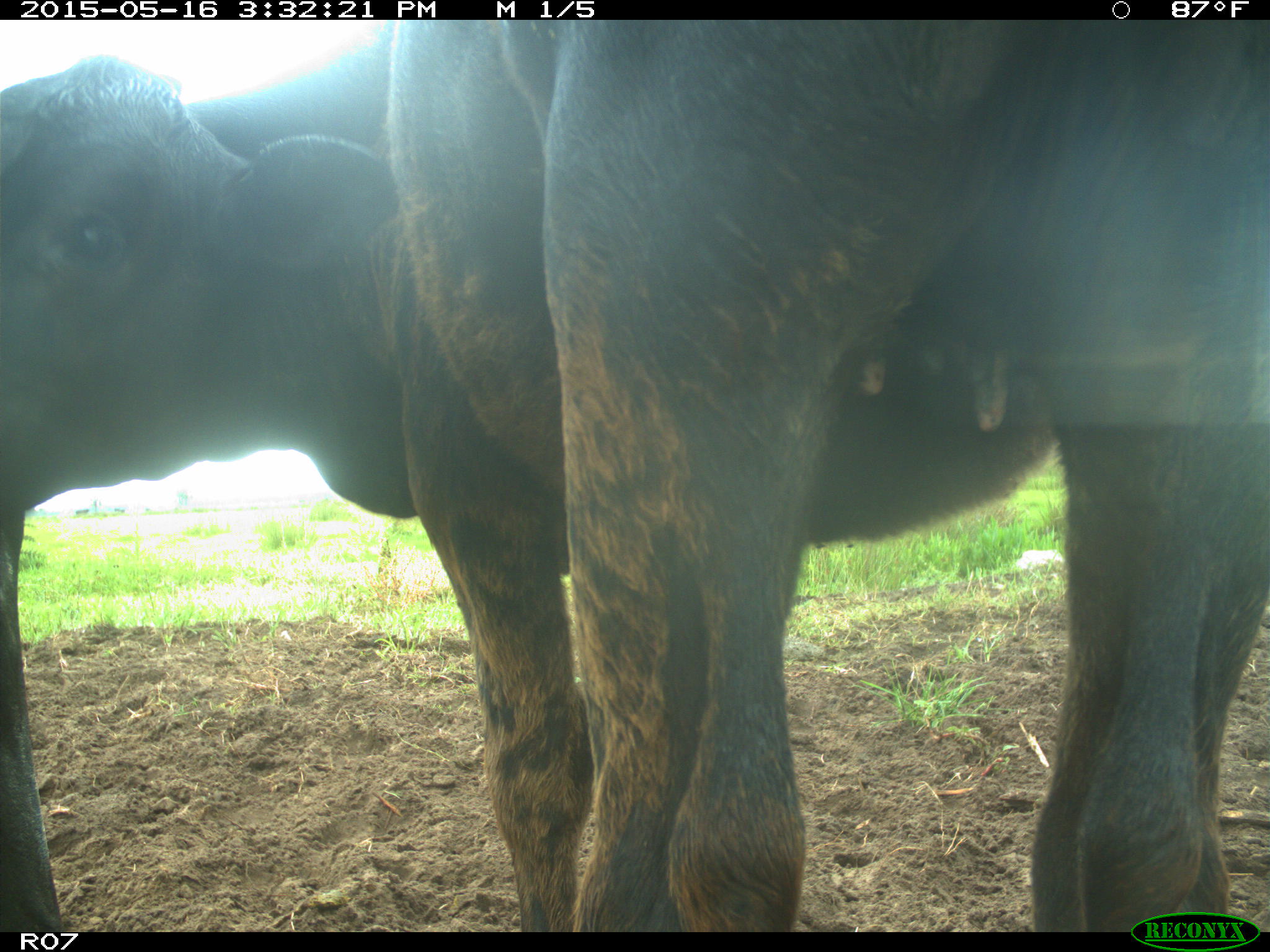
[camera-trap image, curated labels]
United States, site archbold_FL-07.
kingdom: Animalia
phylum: Chordata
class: Mammalia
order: Artiodactyla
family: Bovidae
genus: Bos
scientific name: Bos taurus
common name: domestic cow